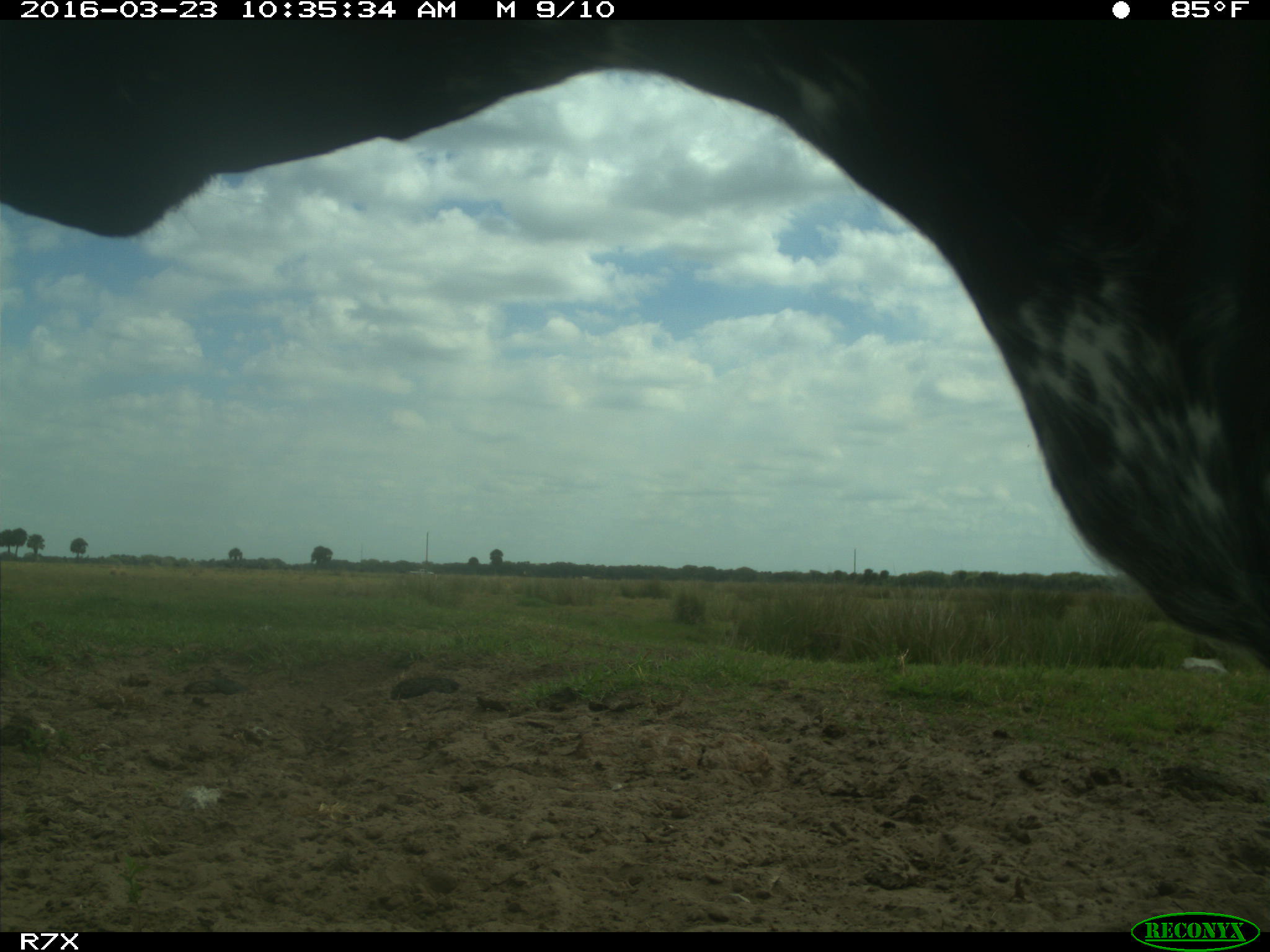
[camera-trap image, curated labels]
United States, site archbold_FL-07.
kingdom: Animalia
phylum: Chordata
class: Mammalia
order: Artiodactyla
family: Bovidae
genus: Bos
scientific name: Bos taurus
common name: domestic cow